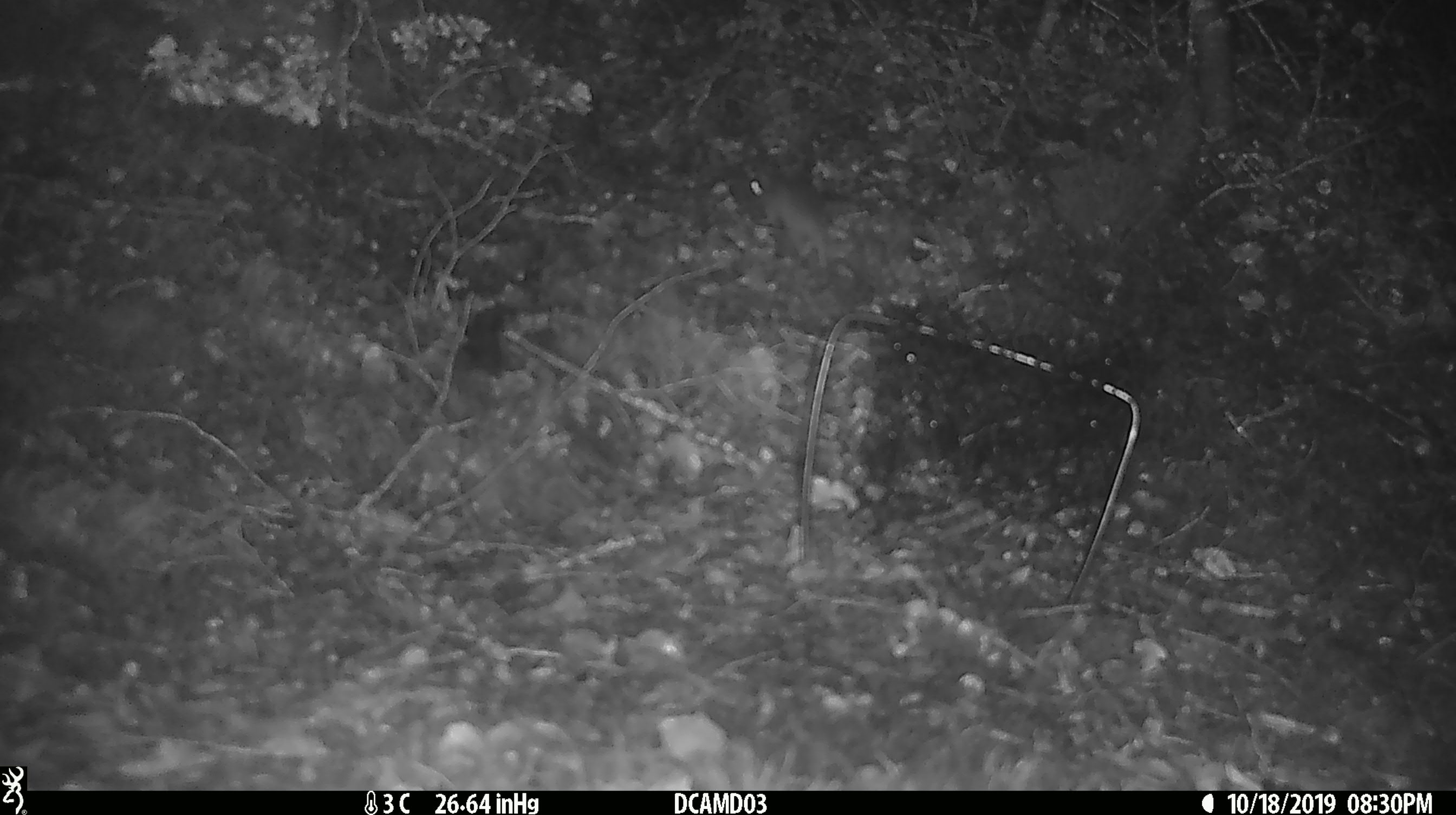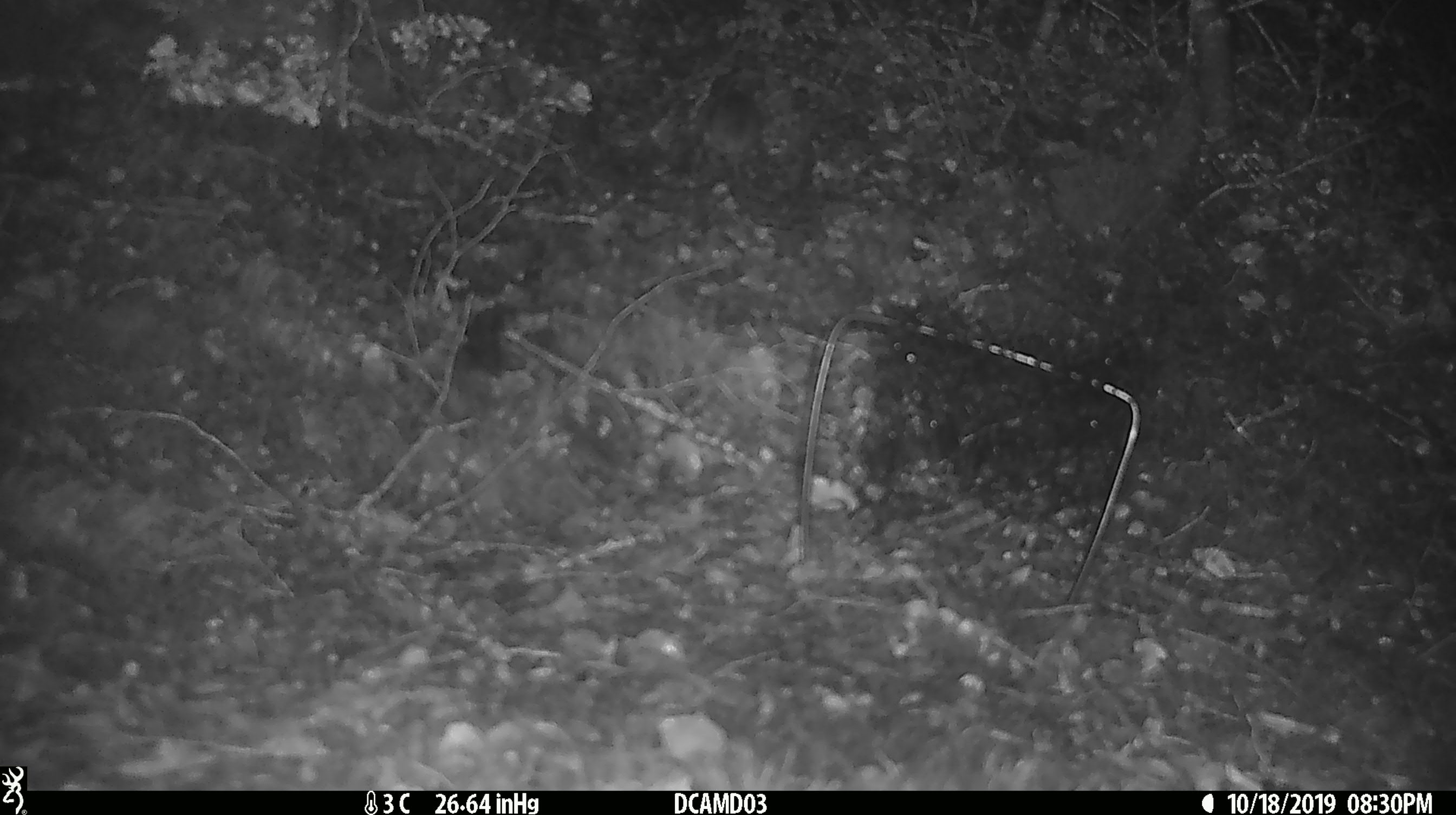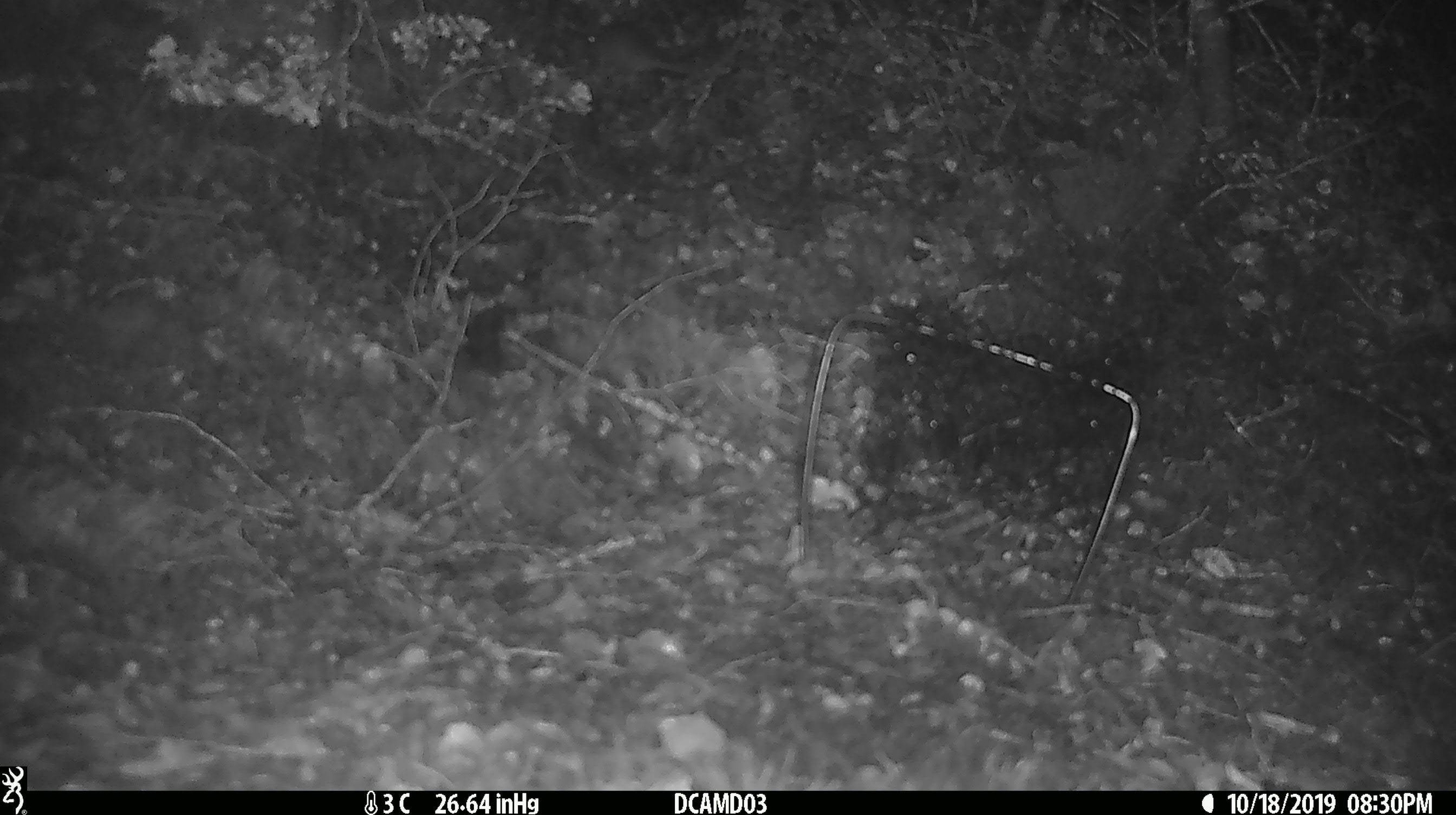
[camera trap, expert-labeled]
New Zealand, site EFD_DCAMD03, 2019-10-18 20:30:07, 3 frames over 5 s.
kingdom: Animalia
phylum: Chordata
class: Mammalia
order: Rodentia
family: Muridae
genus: Mus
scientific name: Mus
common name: mouse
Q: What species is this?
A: Mouse (Mus).